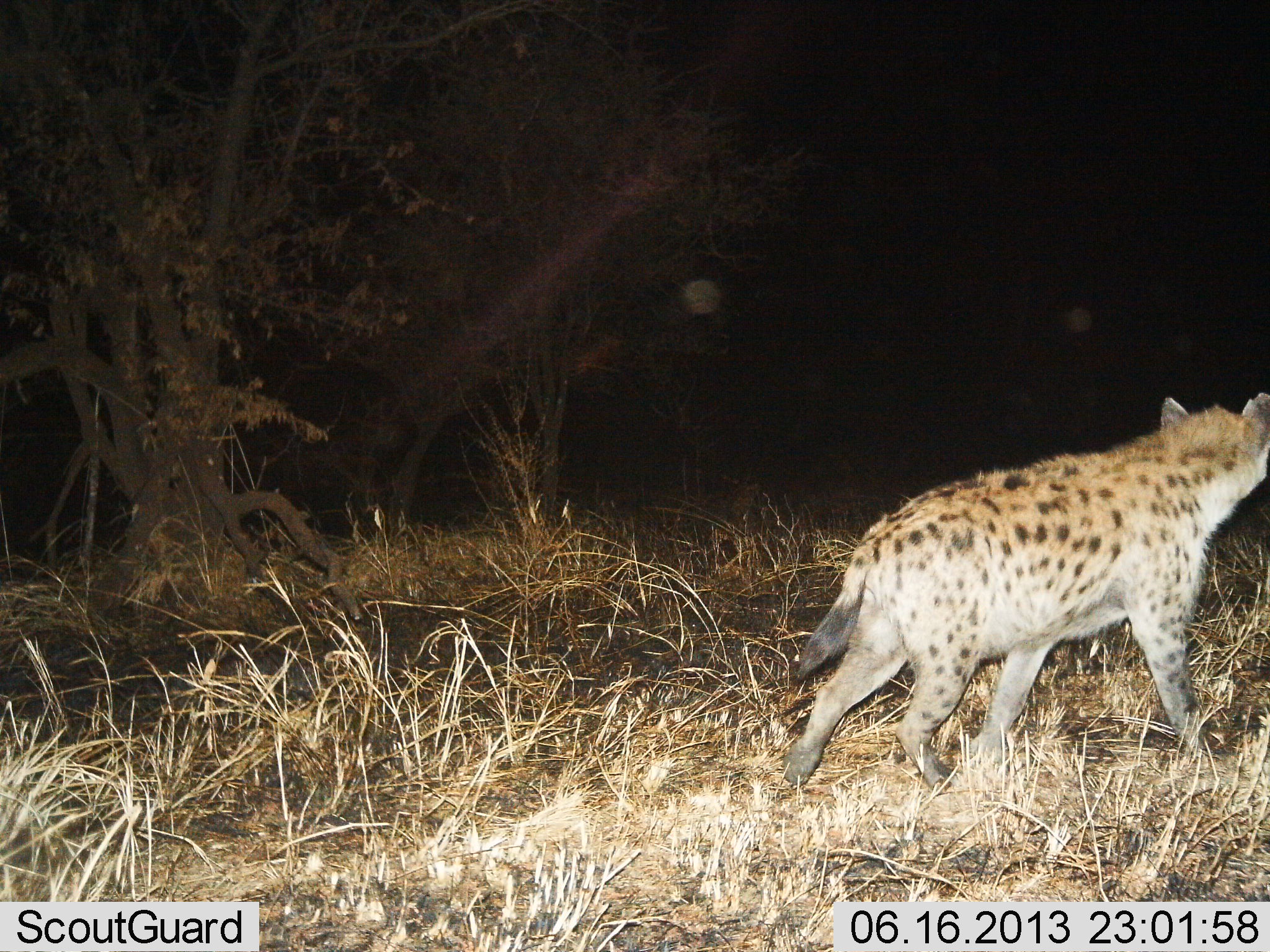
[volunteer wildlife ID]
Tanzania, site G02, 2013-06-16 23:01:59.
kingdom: Animalia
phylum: Chordata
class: Mammalia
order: Carnivora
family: Hyaenidae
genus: Crocuta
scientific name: Crocuta crocuta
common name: spotted hyena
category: hyenaspotted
Hyenaspotted (spotted hyena) (Crocuta crocuta), count 1. Behavior (volunteer vote fractions): standing 22%, resting 3%, moving 75%, interacting 0%. Young present (vote fraction): 0%. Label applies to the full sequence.